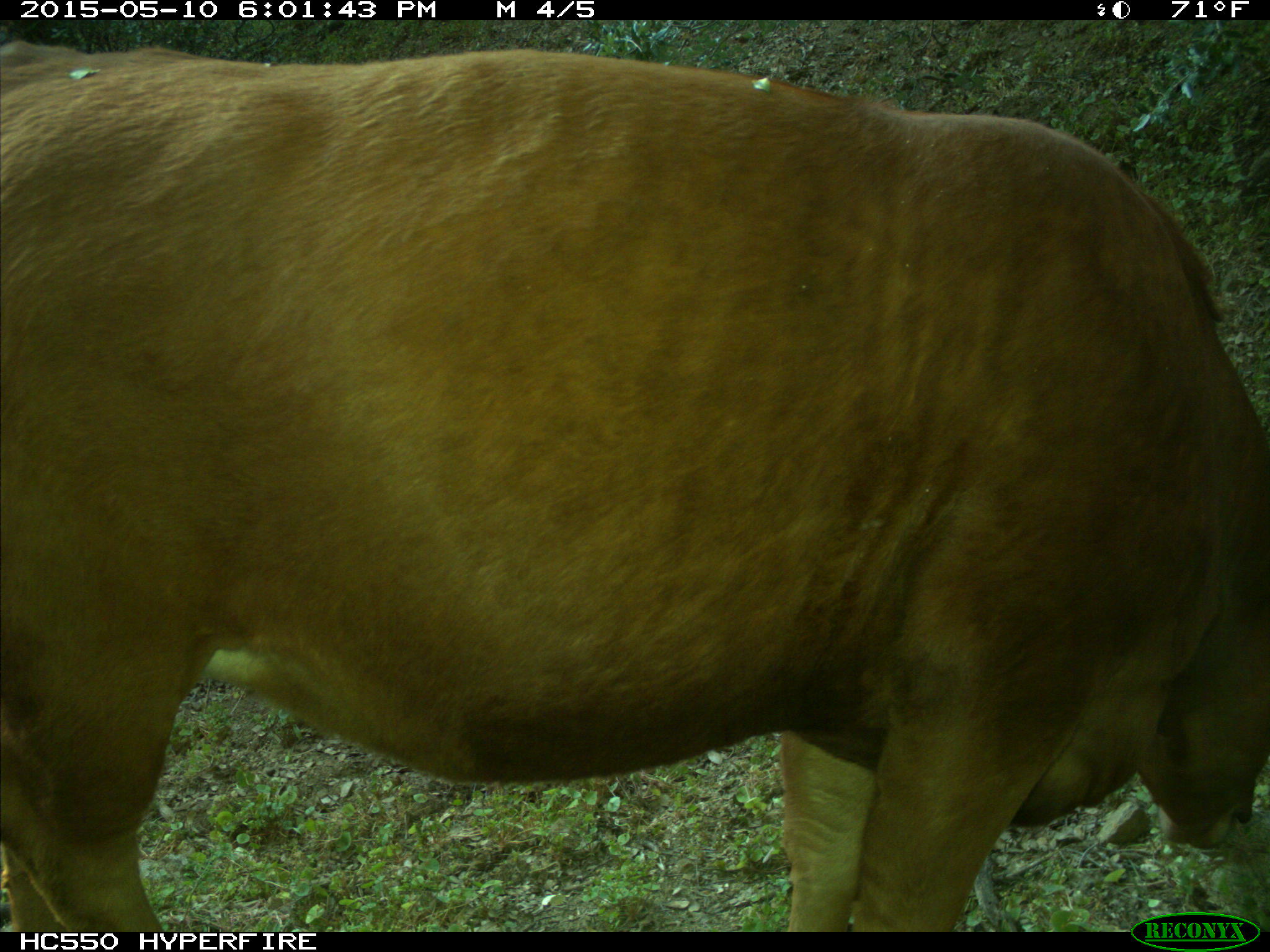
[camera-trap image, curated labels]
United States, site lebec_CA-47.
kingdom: Animalia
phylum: Chordata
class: Mammalia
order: Artiodactyla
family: Bovidae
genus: Bos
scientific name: Bos taurus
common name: domestic cow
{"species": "Bos taurus (domestic cow)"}